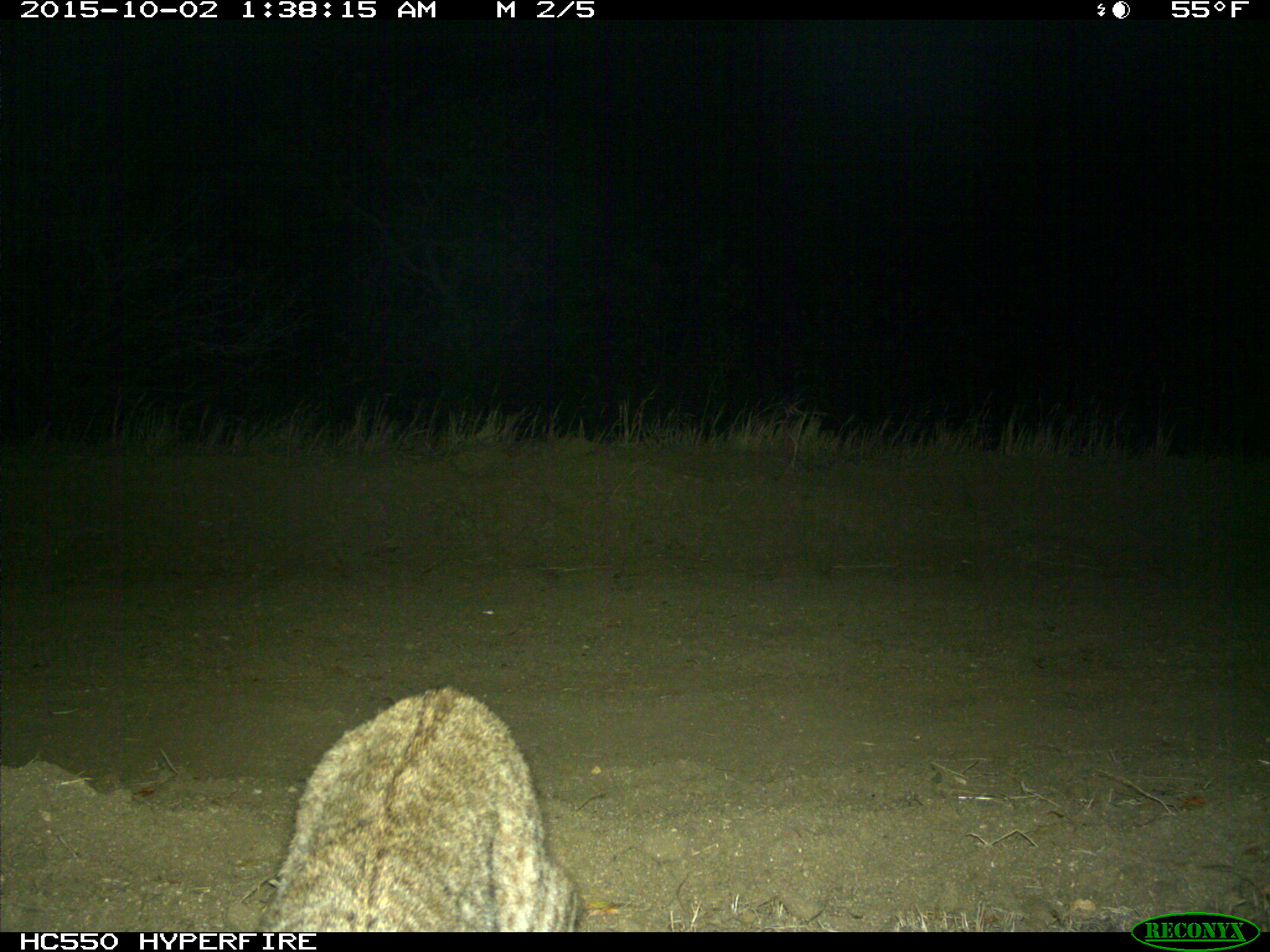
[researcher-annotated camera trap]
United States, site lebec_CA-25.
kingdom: Animalia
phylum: Chordata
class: Mammalia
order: Carnivora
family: Felidae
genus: Lynx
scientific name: Lynx rufus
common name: bobcat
Lynx rufus (bobcat).